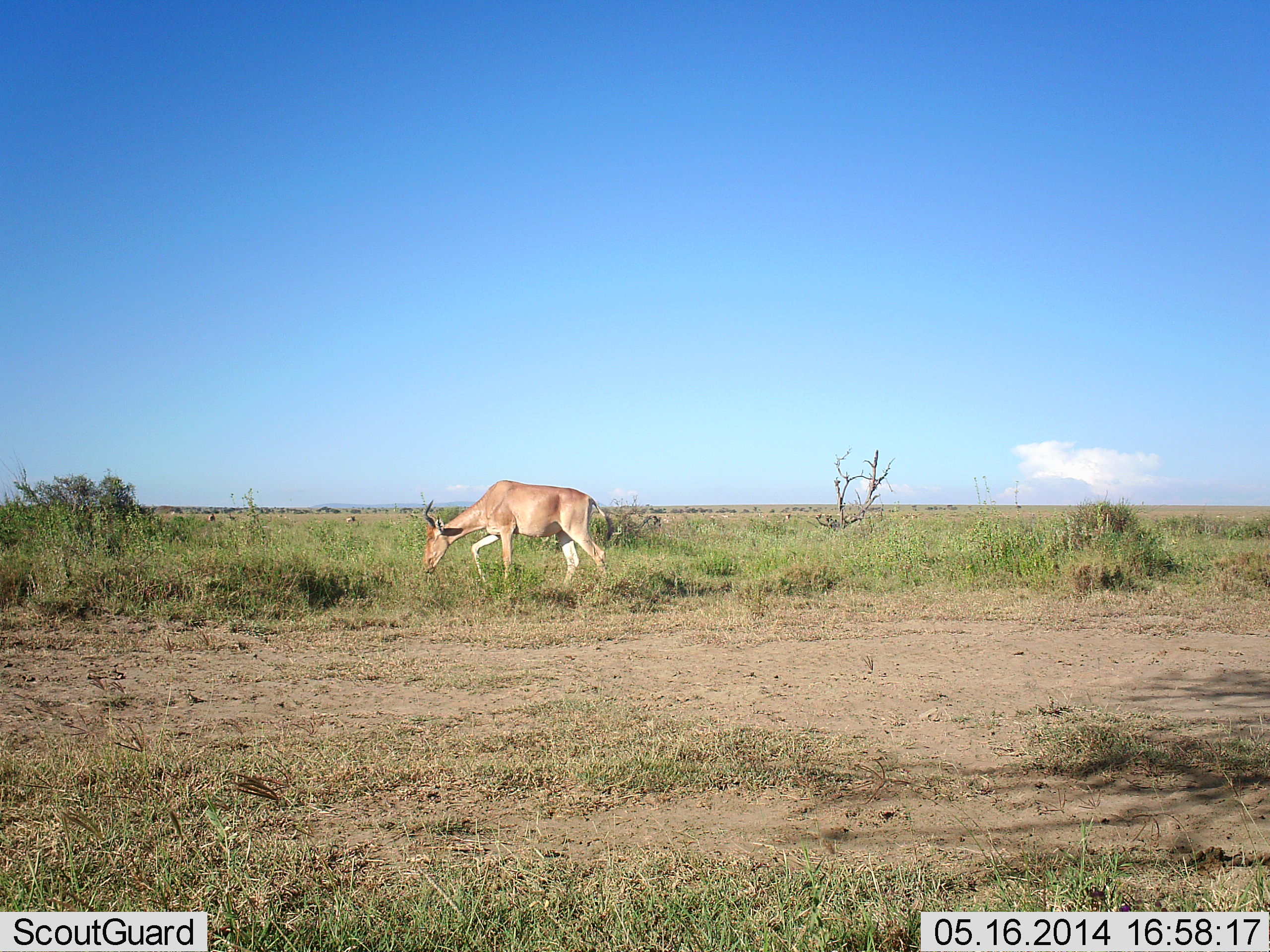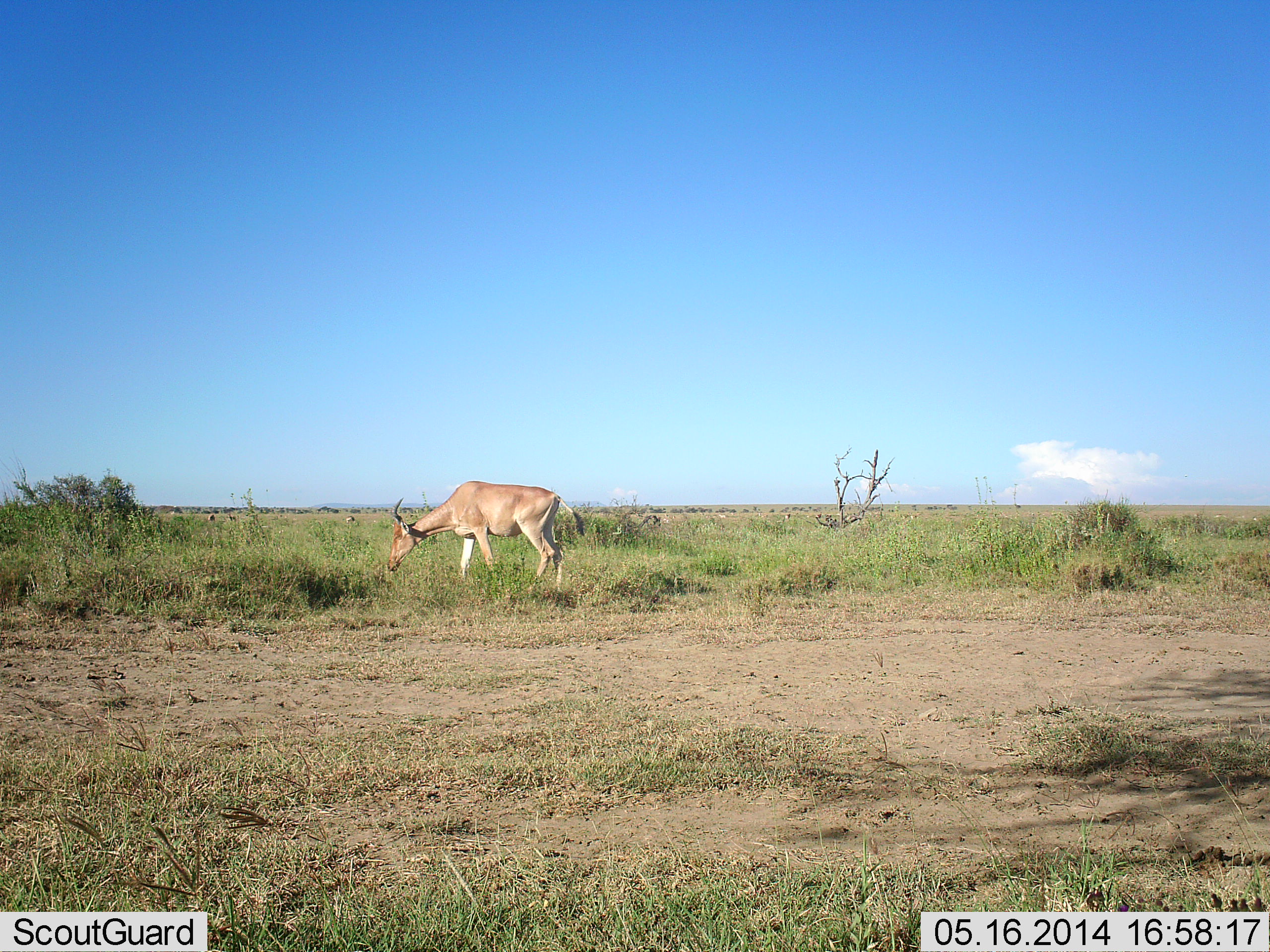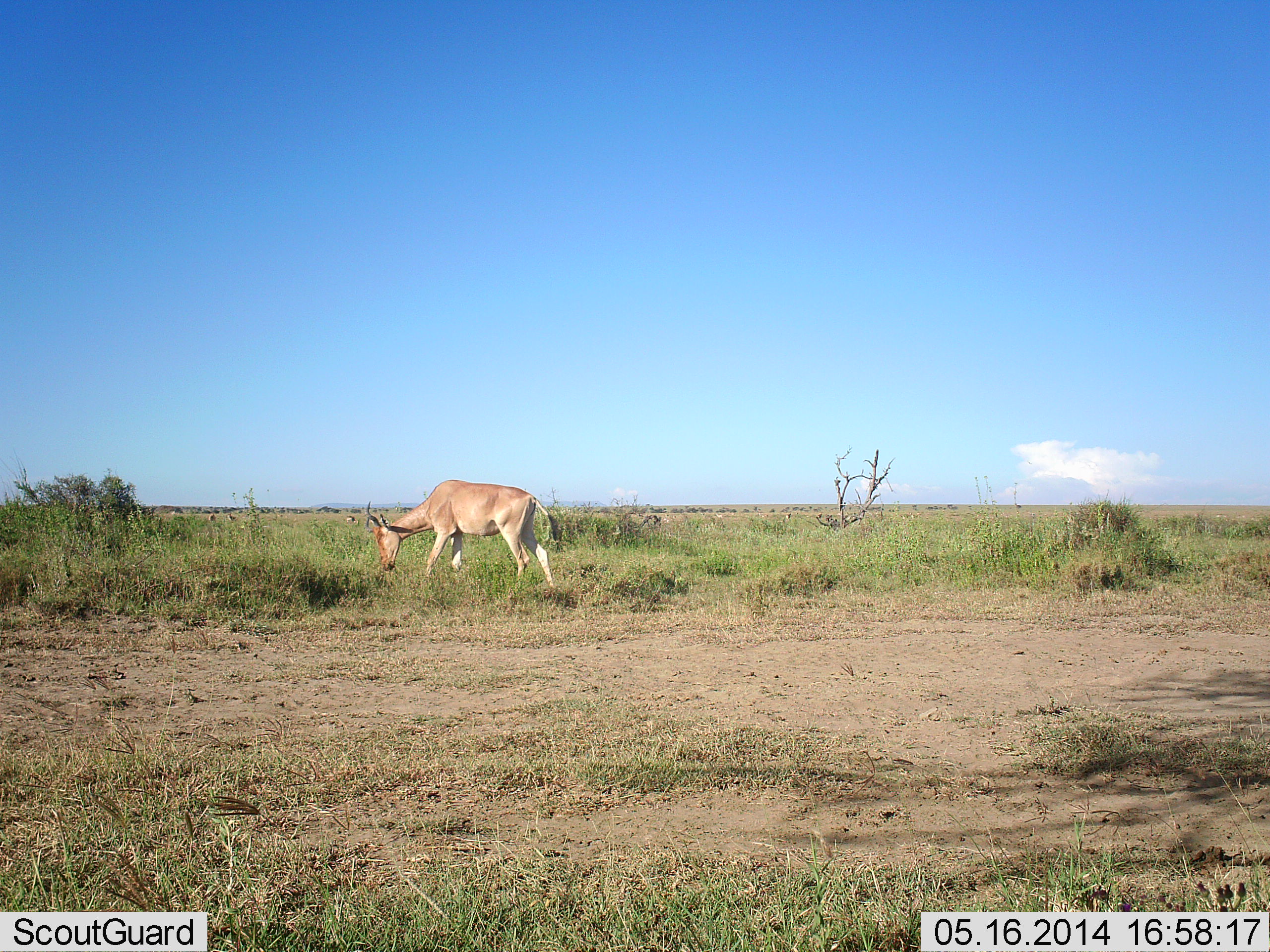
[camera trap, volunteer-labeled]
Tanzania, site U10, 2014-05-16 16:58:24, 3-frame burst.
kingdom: Animalia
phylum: Chordata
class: Mammalia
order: Artiodactyla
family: Bovidae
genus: Alcelaphus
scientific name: Alcelaphus buselaphus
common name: hartebeest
Hartebeest (Alcelaphus buselaphus), count 1. Behavior (volunteer vote fractions): standing 40%, resting 0%, moving 30%, interacting 0%. Young present (vote fraction): 0%. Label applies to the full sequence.